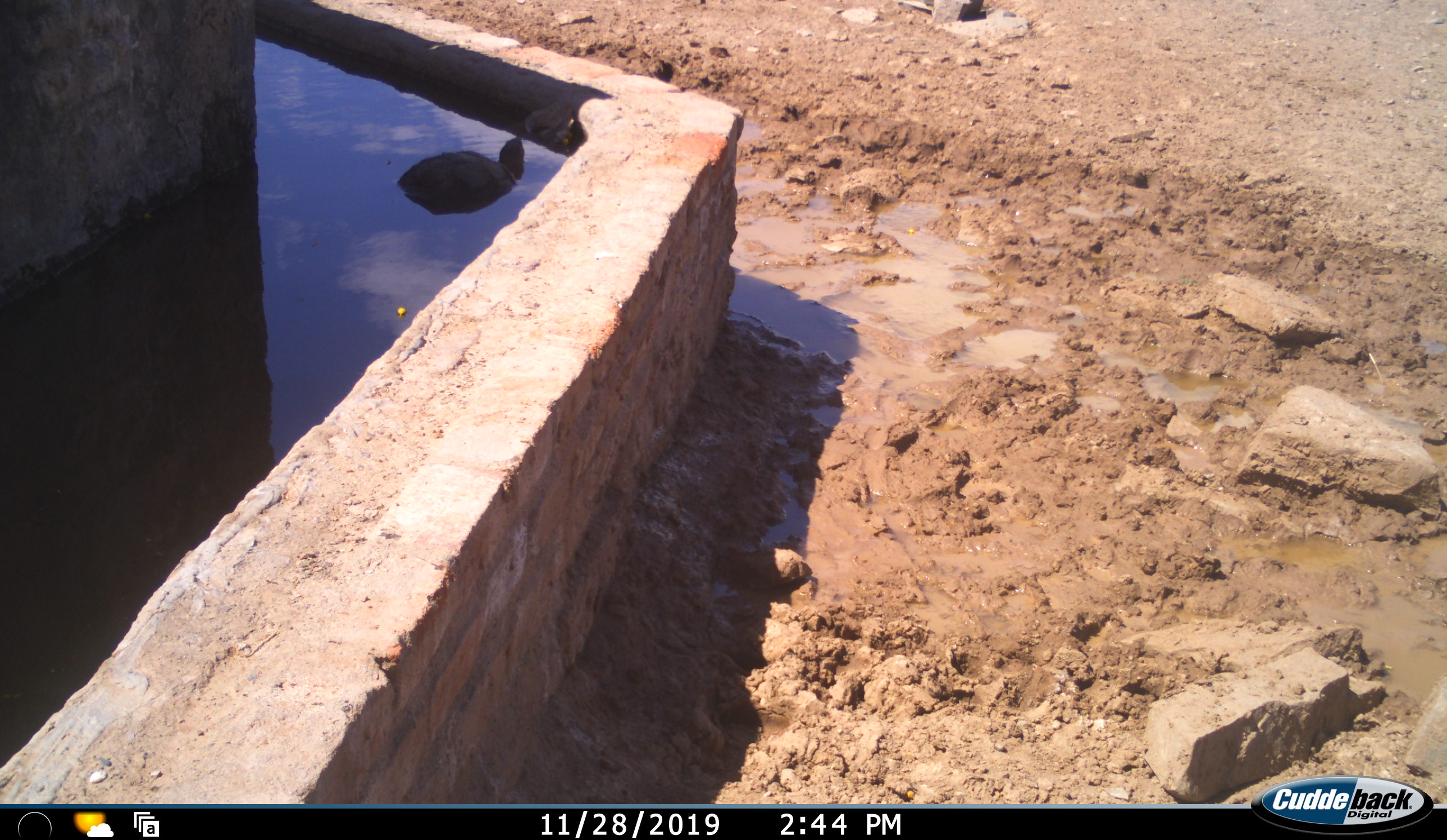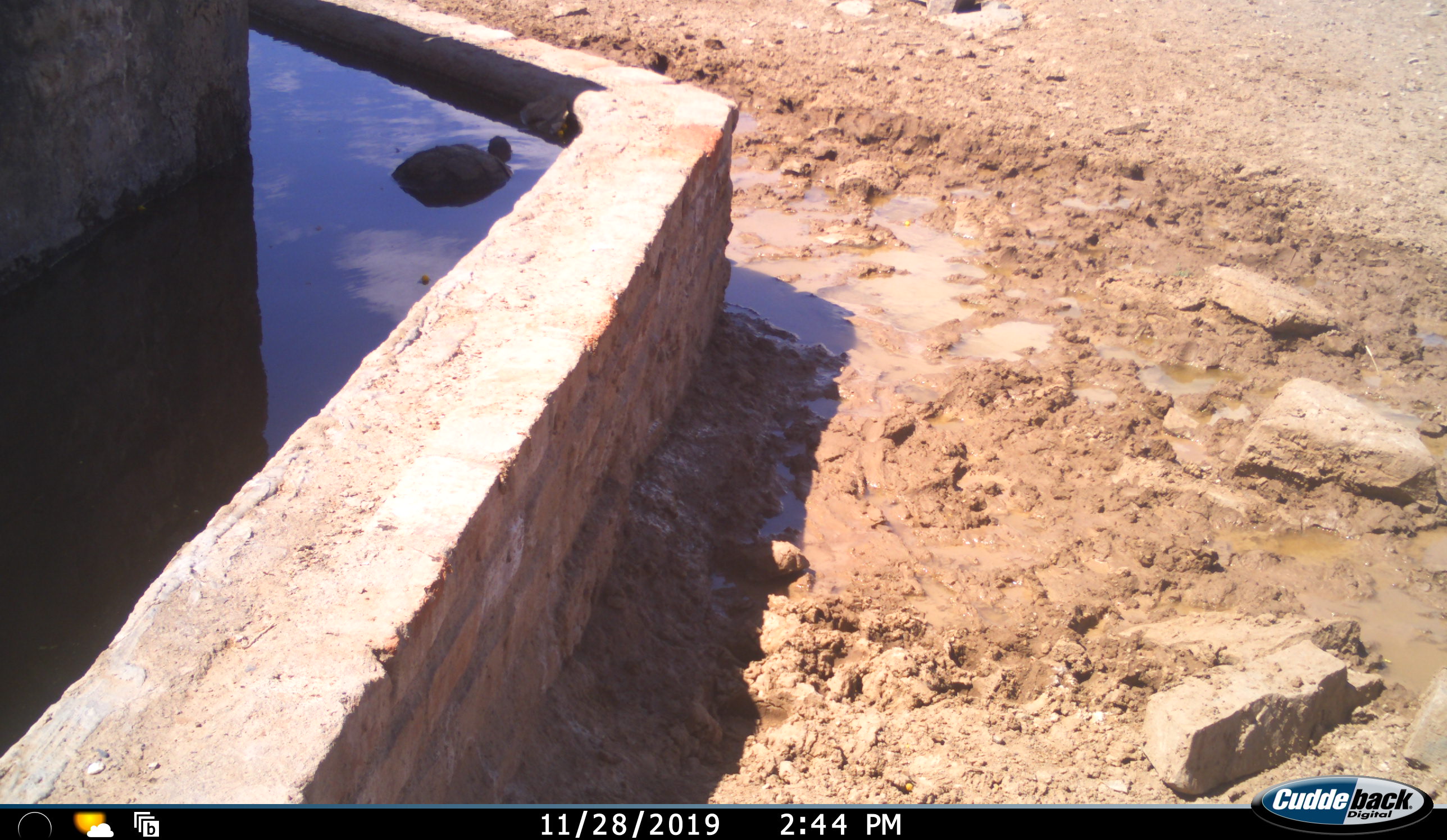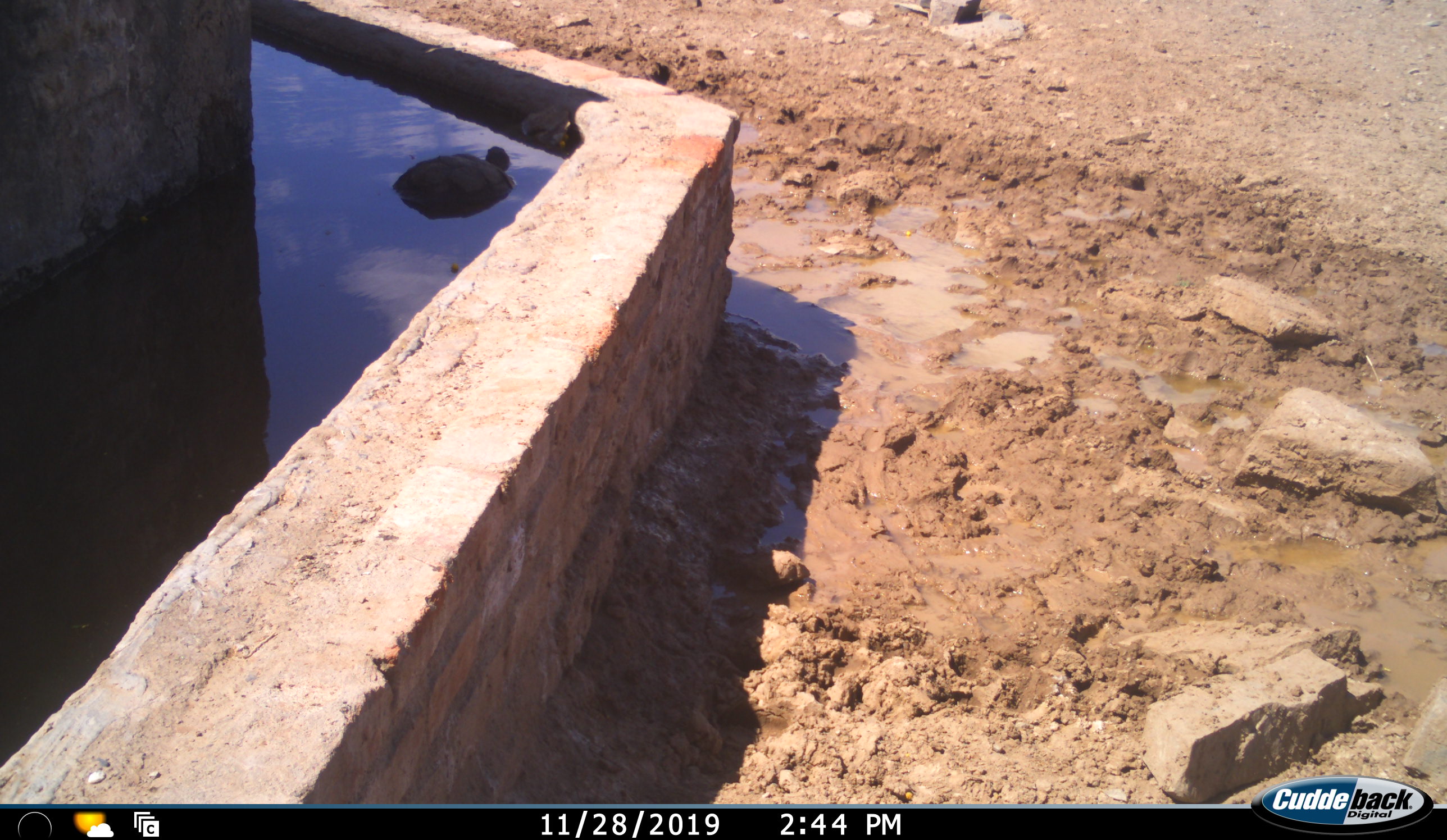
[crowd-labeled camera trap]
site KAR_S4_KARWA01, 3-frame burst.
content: unidentified animal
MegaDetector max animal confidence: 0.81